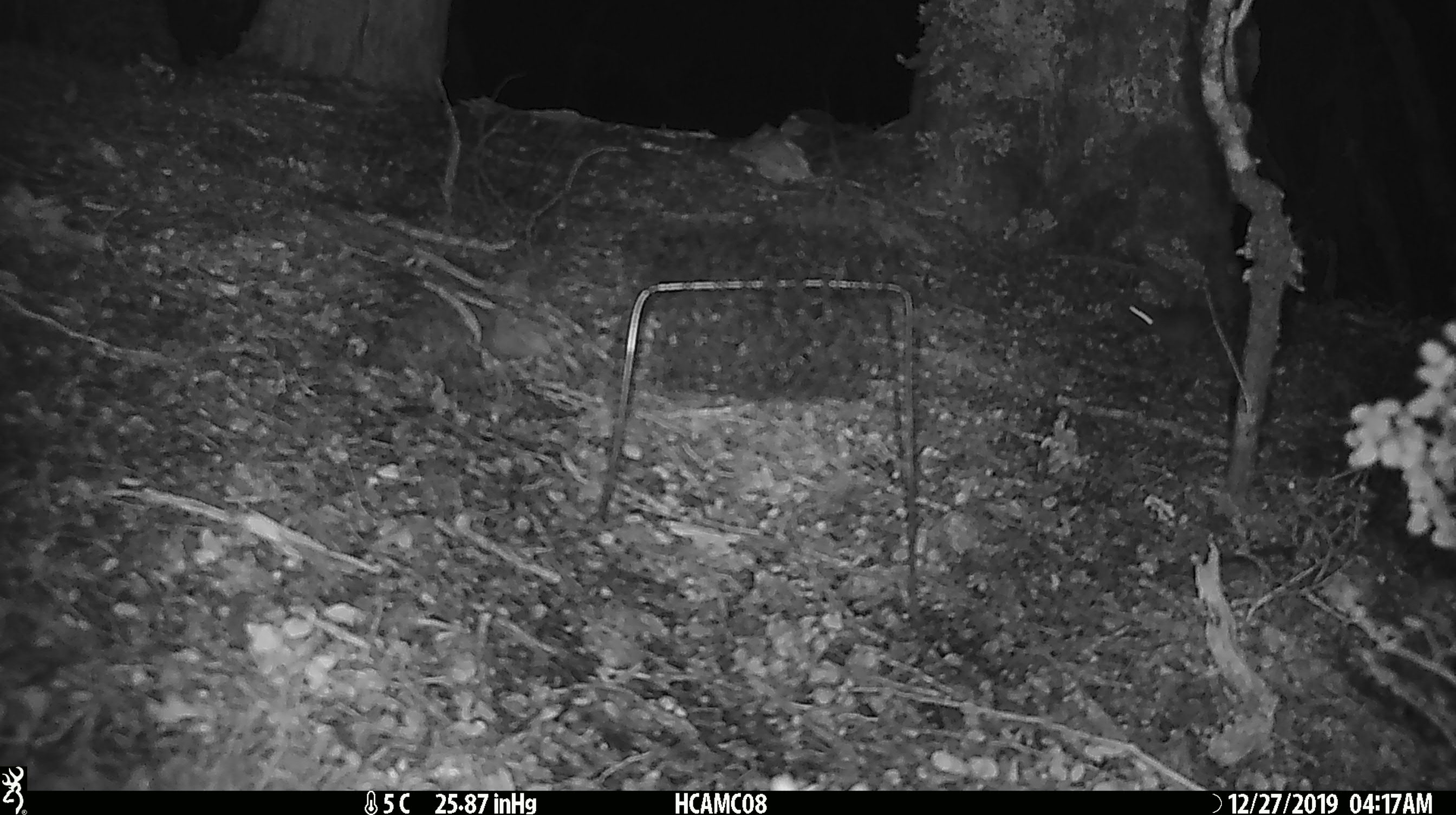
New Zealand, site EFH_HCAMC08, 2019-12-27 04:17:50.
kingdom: Animalia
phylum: Chordata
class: Mammalia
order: Rodentia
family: Muridae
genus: Mus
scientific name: Mus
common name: mouse